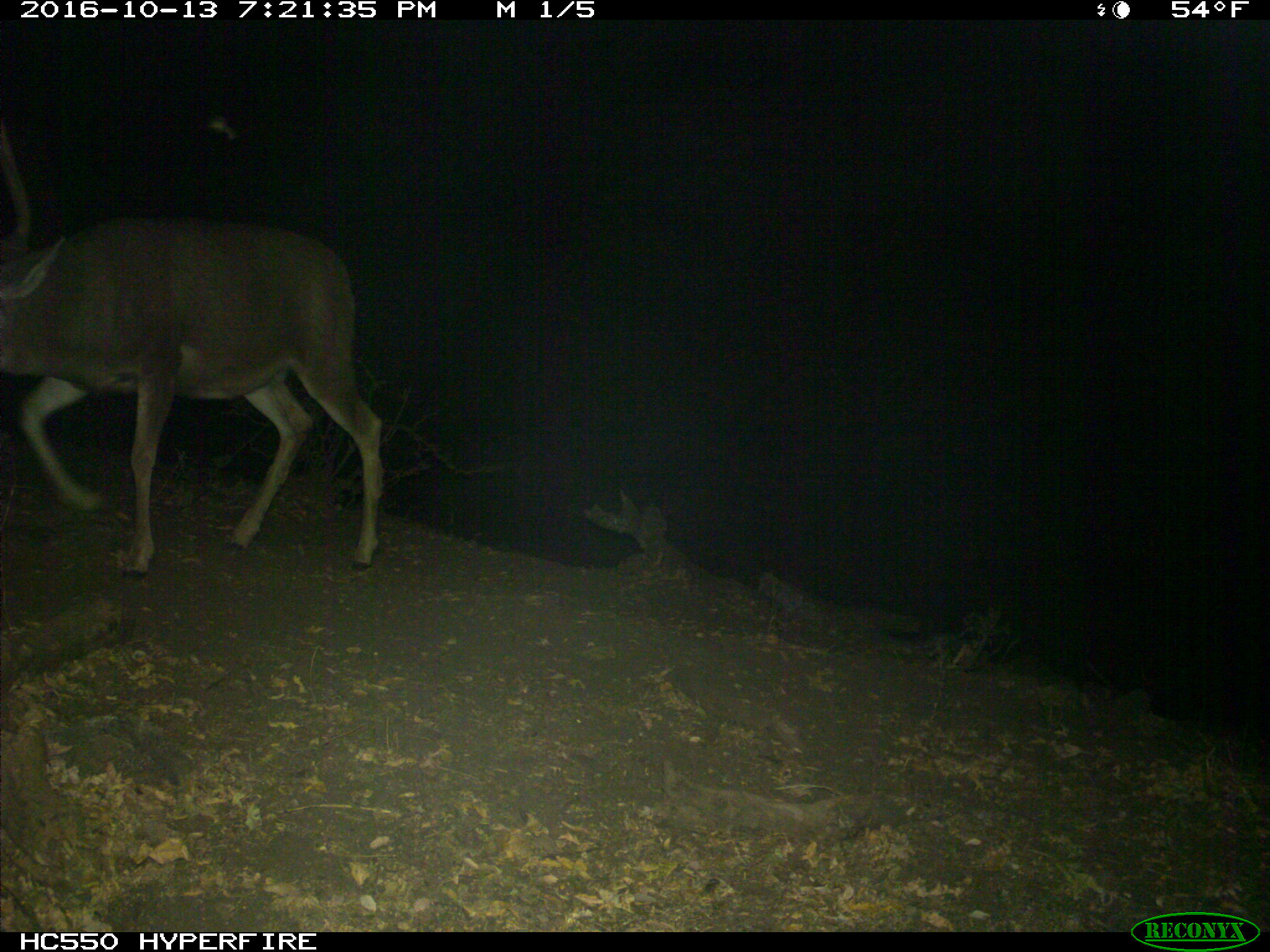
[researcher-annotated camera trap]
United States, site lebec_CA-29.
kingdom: Animalia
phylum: Chordata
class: Mammalia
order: Artiodactyla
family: Cervidae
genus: Odocoileus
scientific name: Odocoileus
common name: deer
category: unidentified deer